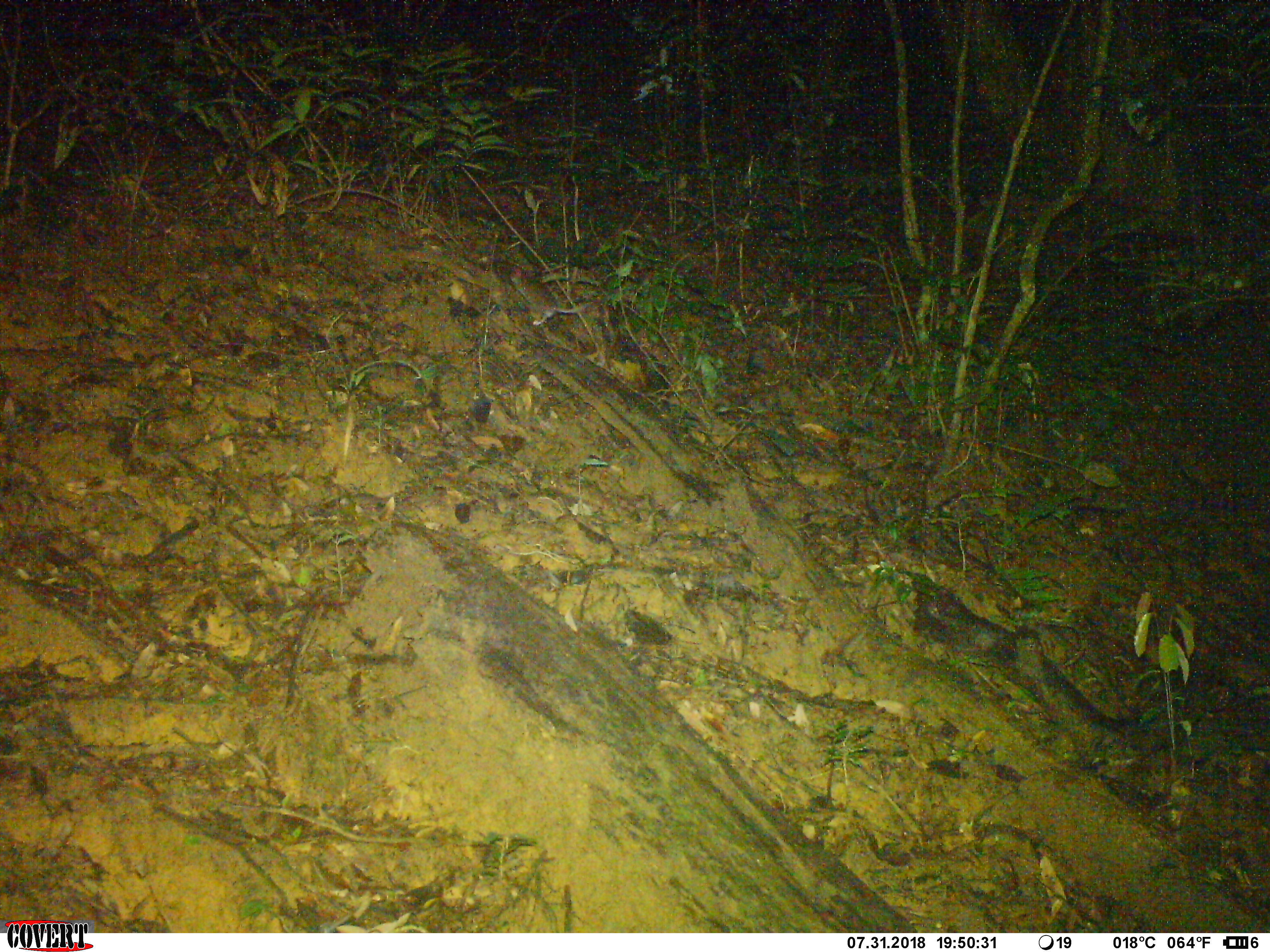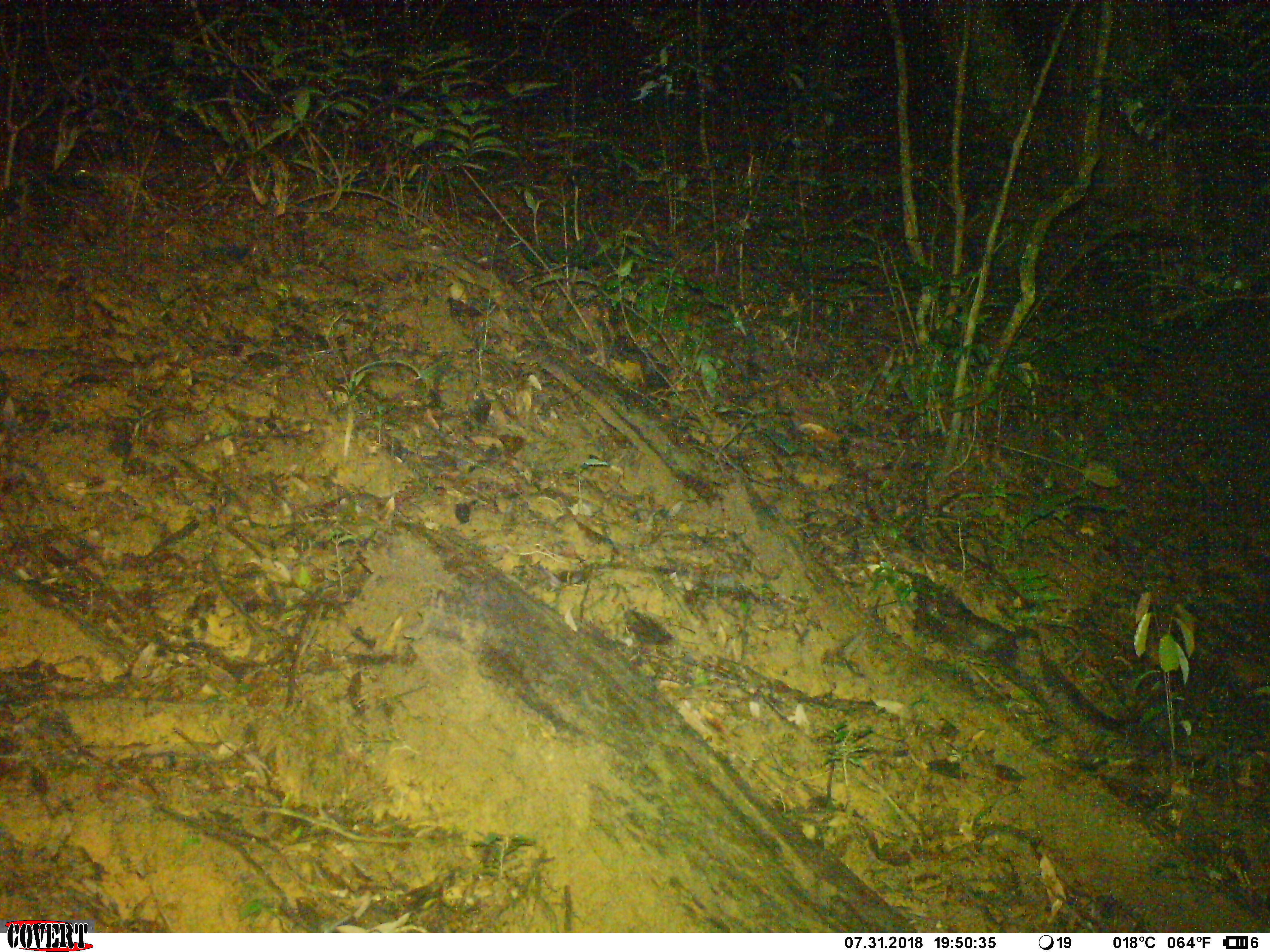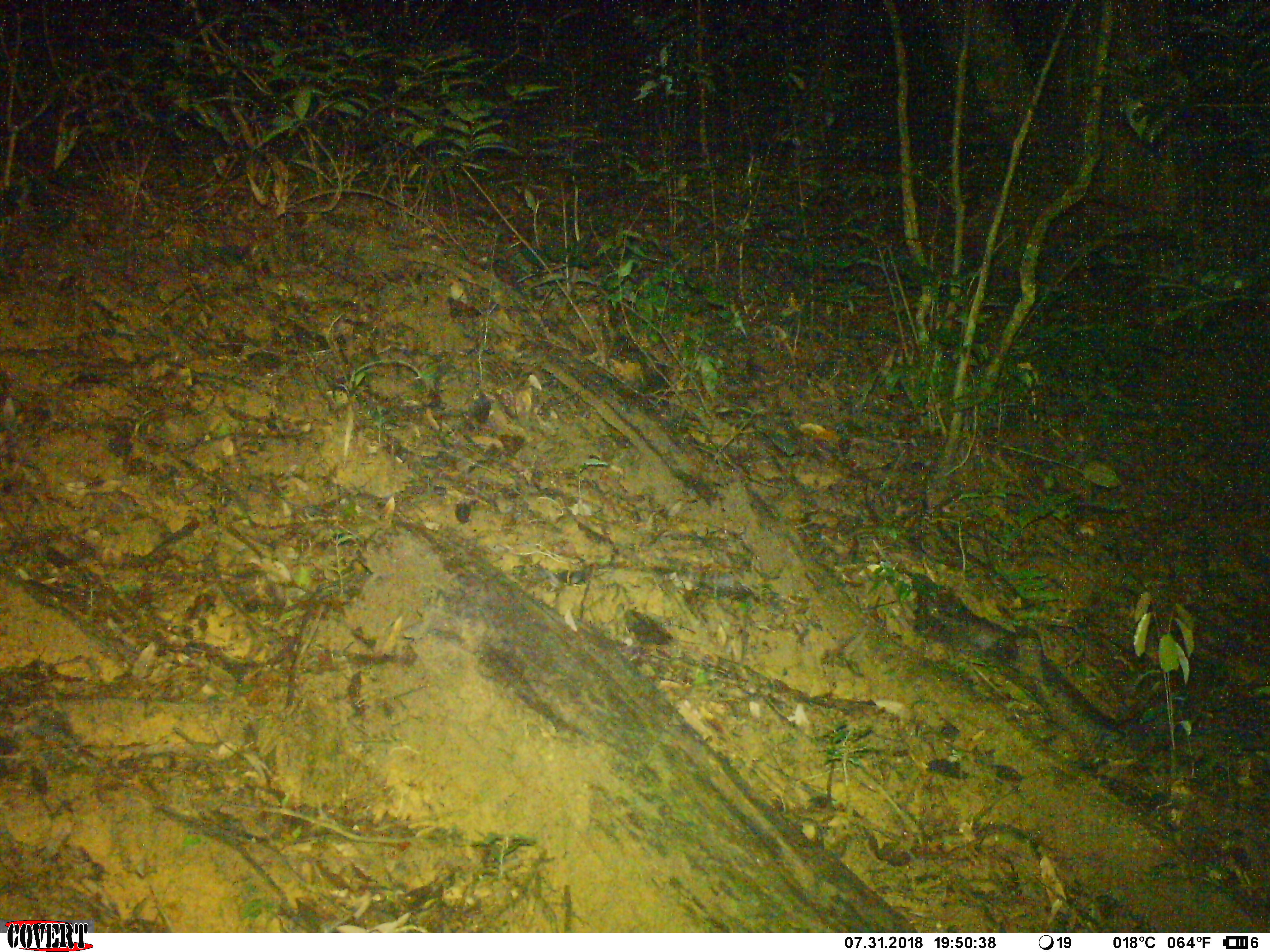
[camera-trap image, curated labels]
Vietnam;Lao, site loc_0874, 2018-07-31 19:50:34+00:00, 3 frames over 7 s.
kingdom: Animalia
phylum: Chordata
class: Mammalia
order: Rodentia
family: Muridae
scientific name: Muridae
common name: old-world mice and rats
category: unidentified murid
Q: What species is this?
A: Unidentified murid (old-world mice and rats) (Muridae).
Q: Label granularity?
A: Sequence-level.